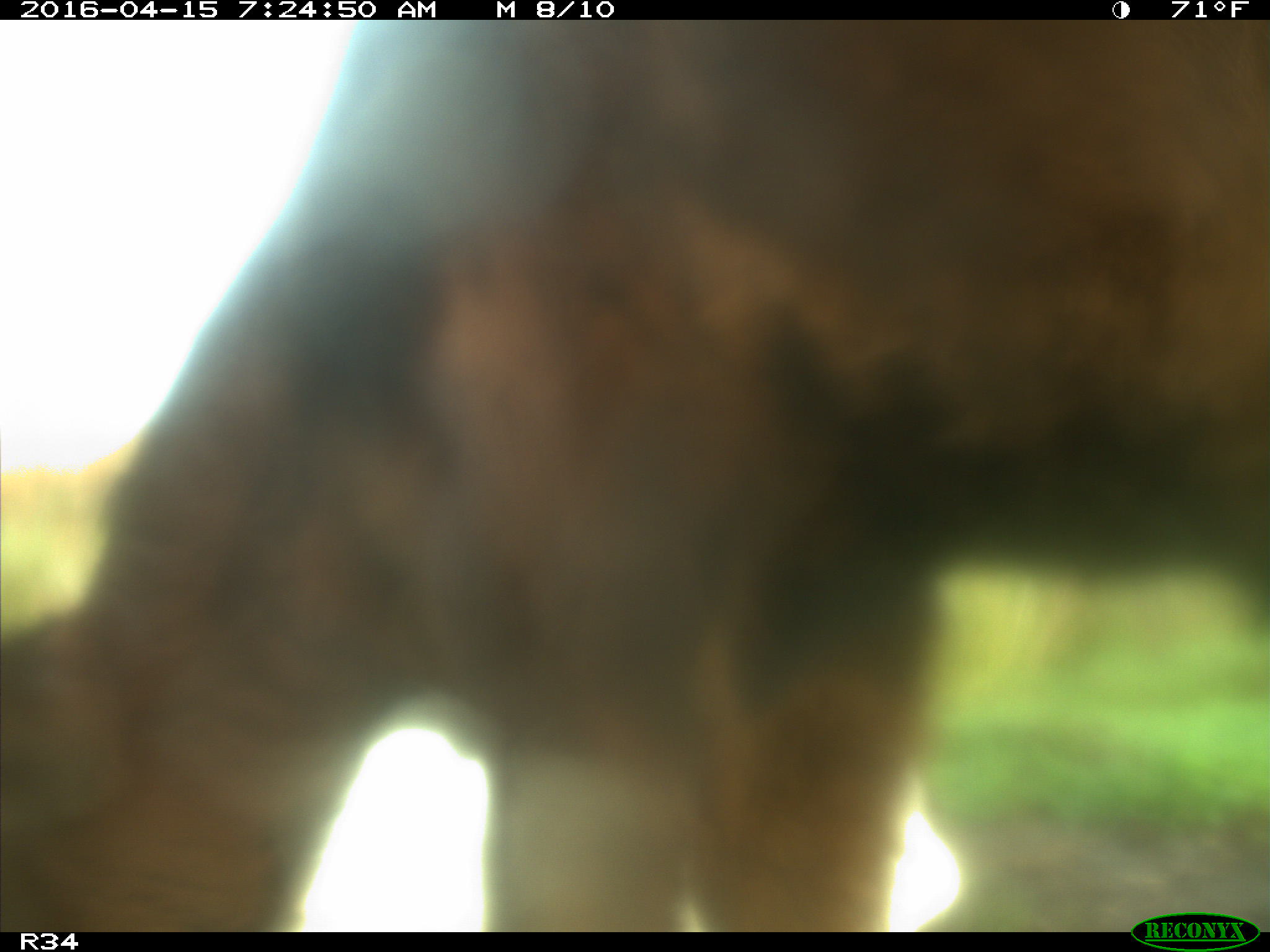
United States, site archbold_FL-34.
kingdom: Animalia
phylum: Chordata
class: Mammalia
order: Artiodactyla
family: Bovidae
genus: Bos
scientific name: Bos taurus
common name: domestic cow